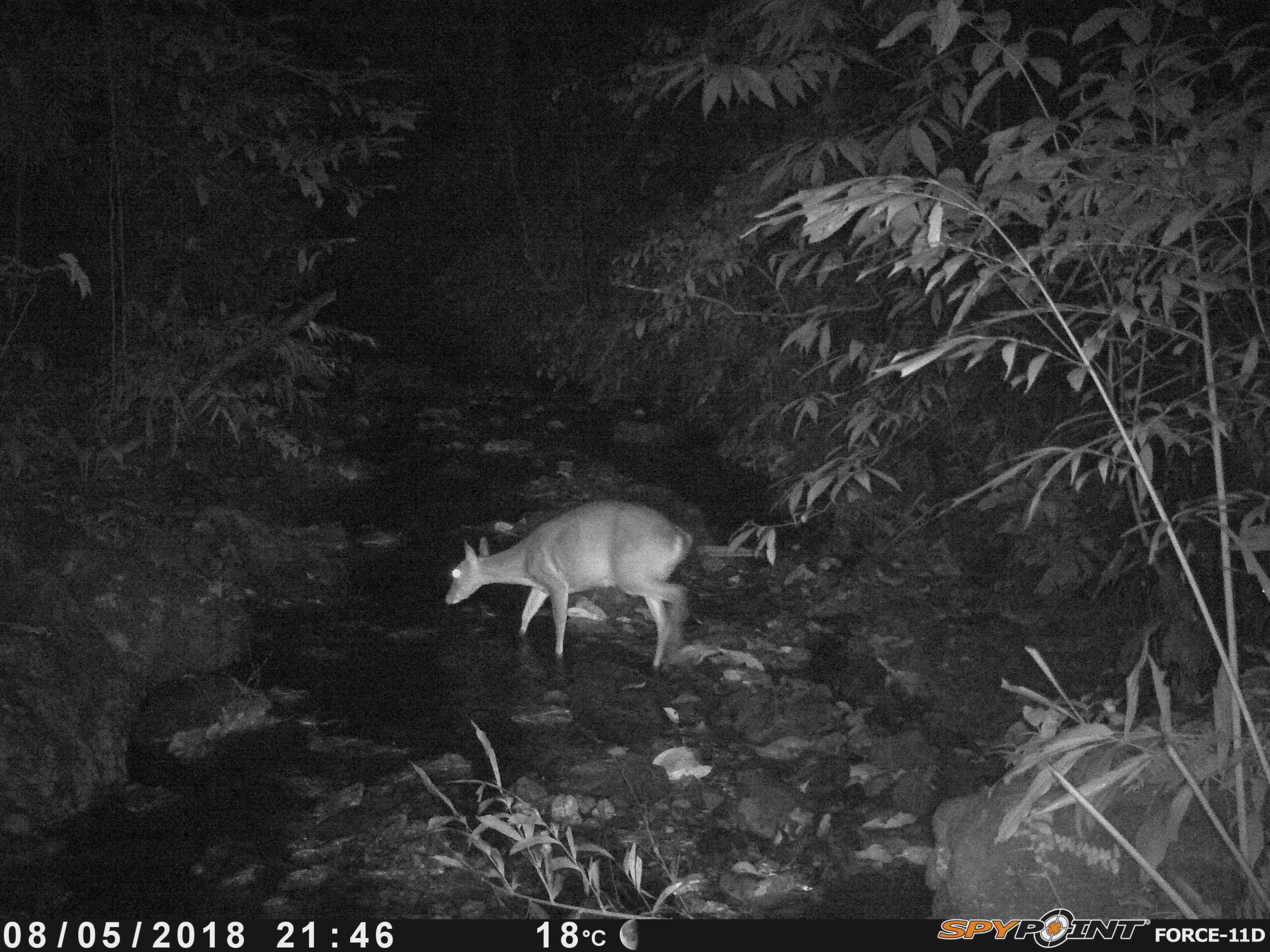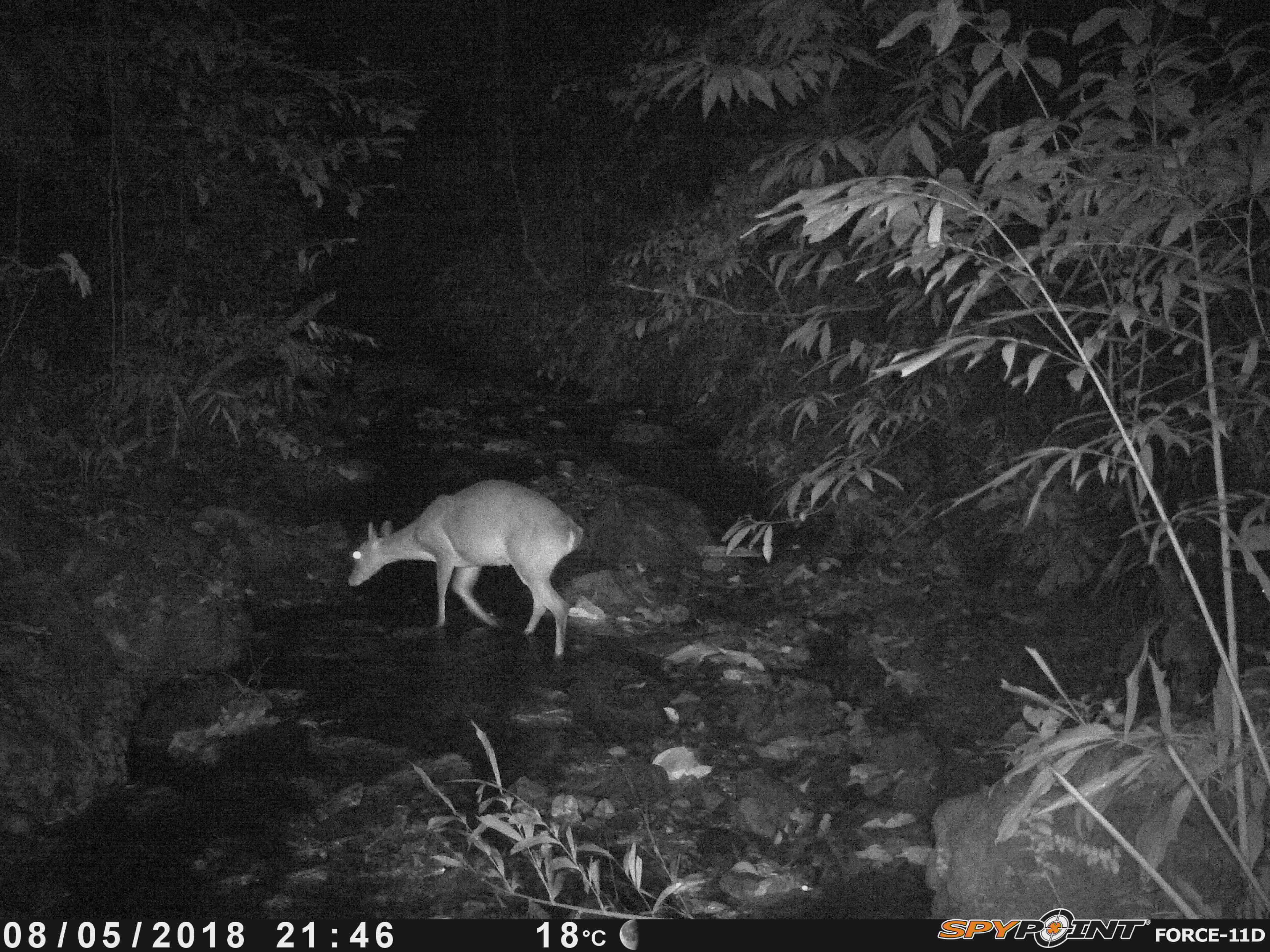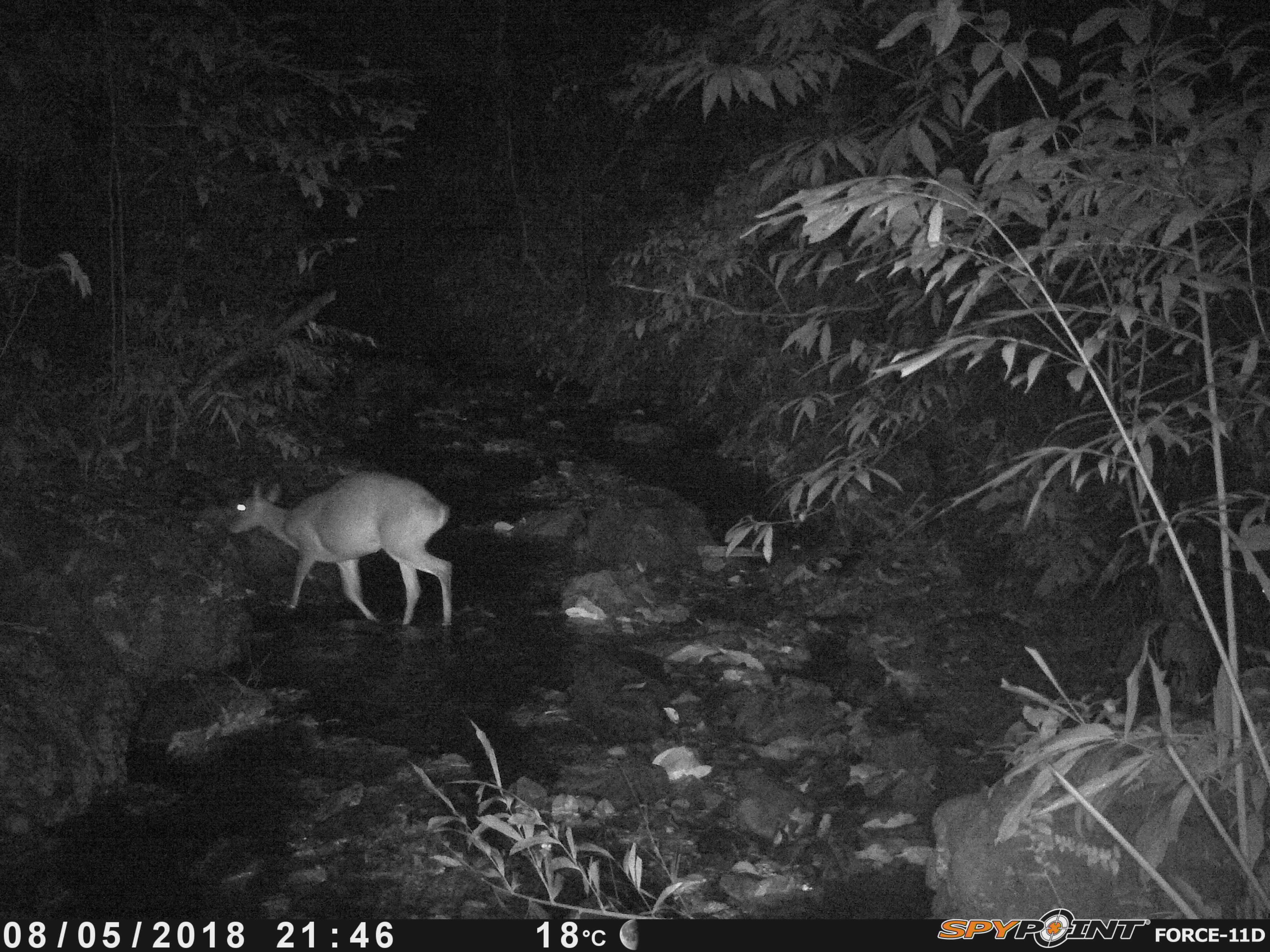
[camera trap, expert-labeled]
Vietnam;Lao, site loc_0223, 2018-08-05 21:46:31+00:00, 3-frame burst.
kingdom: Animalia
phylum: Chordata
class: Mammalia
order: Artiodactyla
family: Cervidae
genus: Muntiacus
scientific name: Muntiacus vuquangensis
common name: large-antlered muntjac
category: large antlered muntjac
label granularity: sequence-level